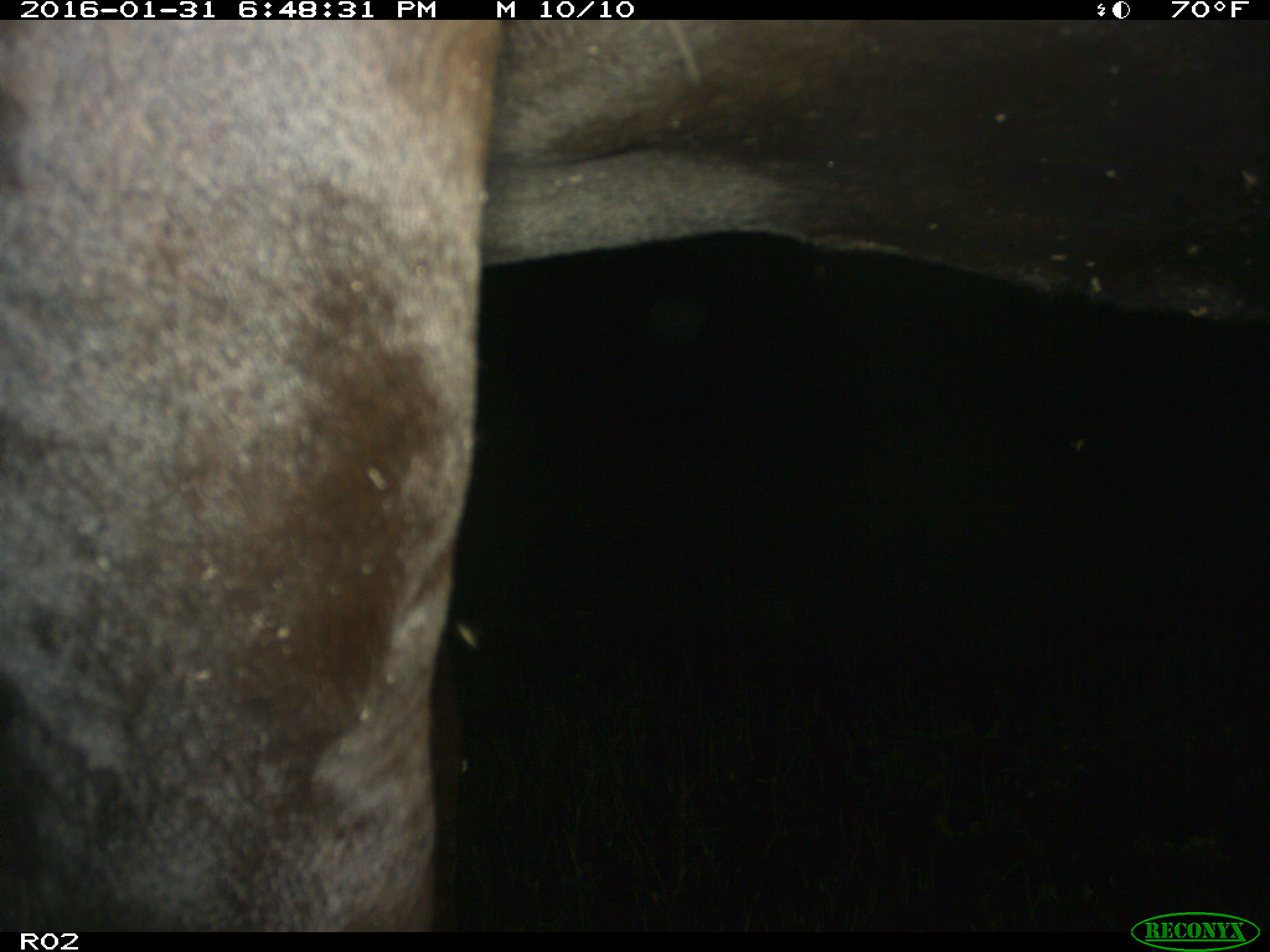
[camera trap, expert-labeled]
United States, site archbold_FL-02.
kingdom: Animalia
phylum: Chordata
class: Mammalia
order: Artiodactyla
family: Bovidae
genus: Bos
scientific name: Bos taurus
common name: domestic cow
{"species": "Bos taurus (domestic cow)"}